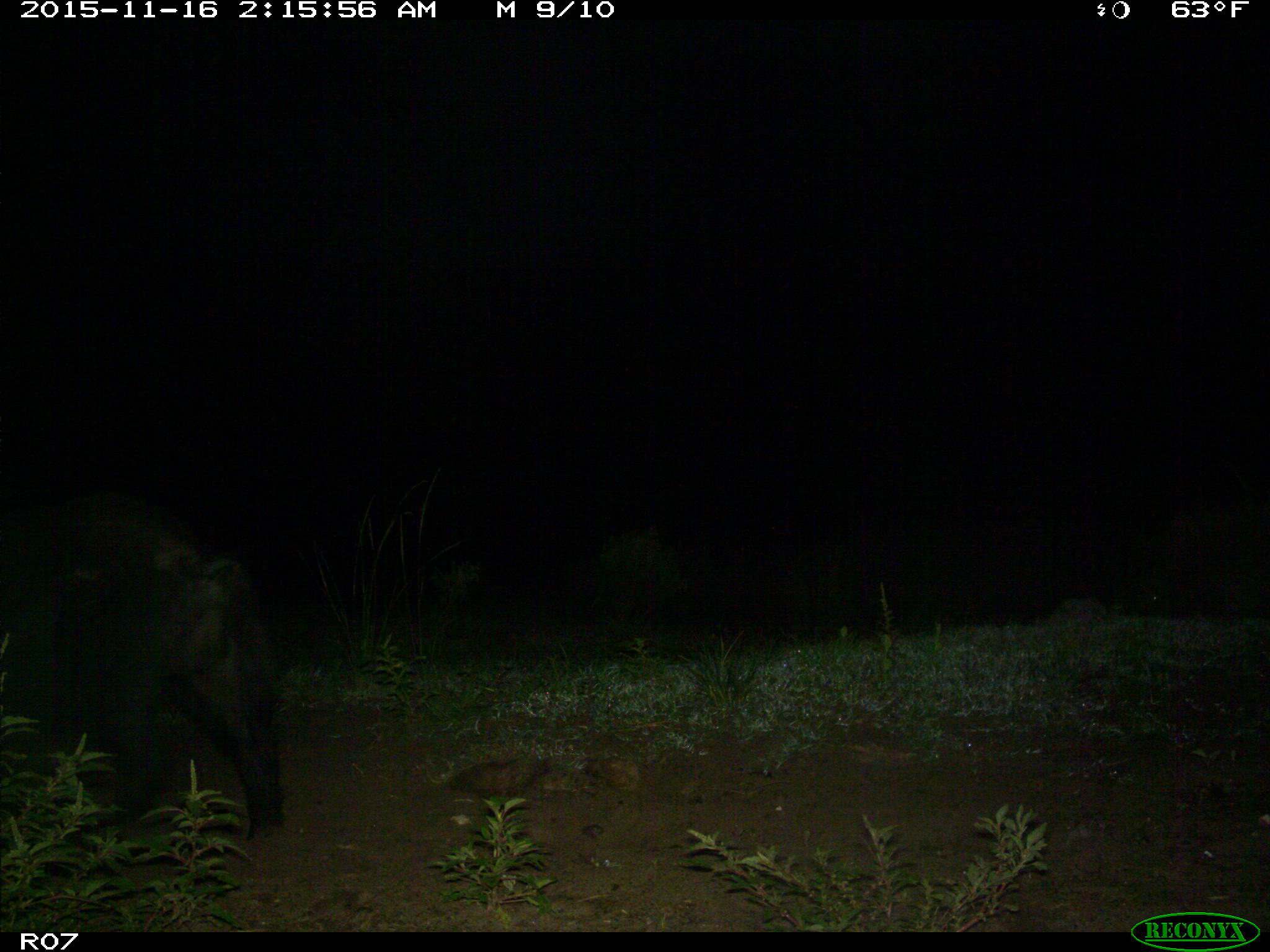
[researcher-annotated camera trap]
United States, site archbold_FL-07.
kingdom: Animalia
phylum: Chordata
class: Mammalia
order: Artiodactyla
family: Suidae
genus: Sus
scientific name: Sus scrofa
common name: wild boar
Sus scrofa (wild boar).